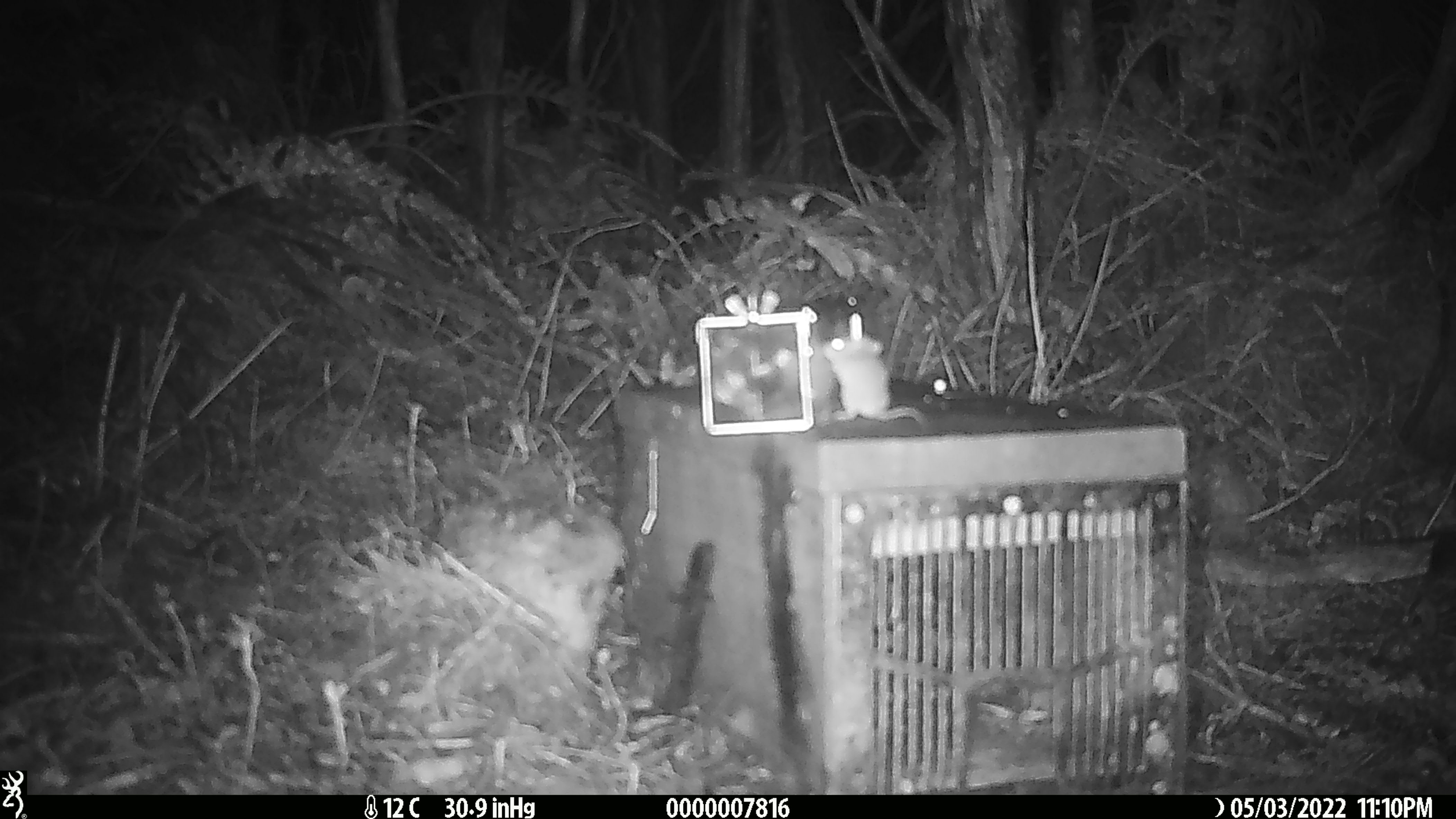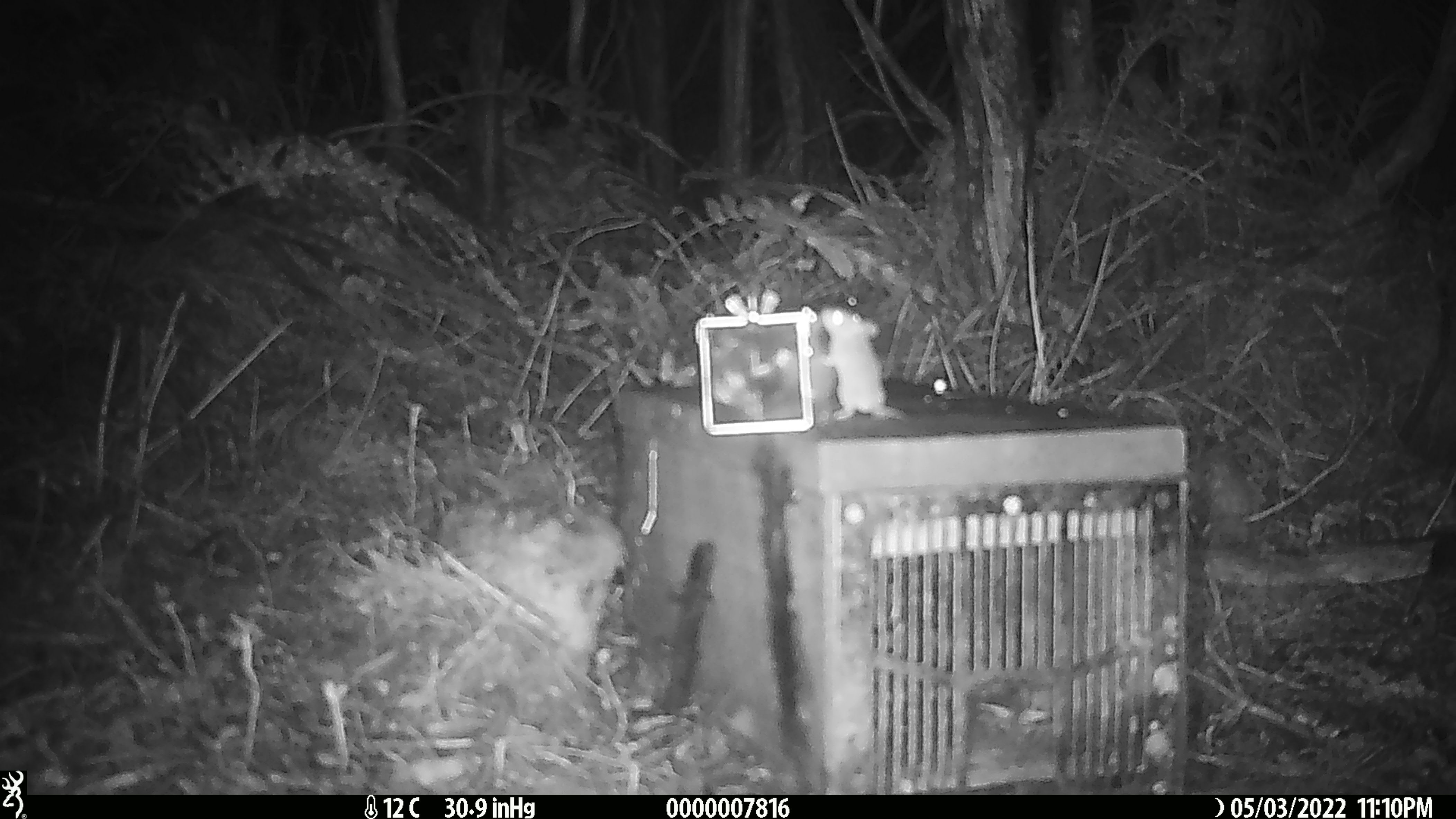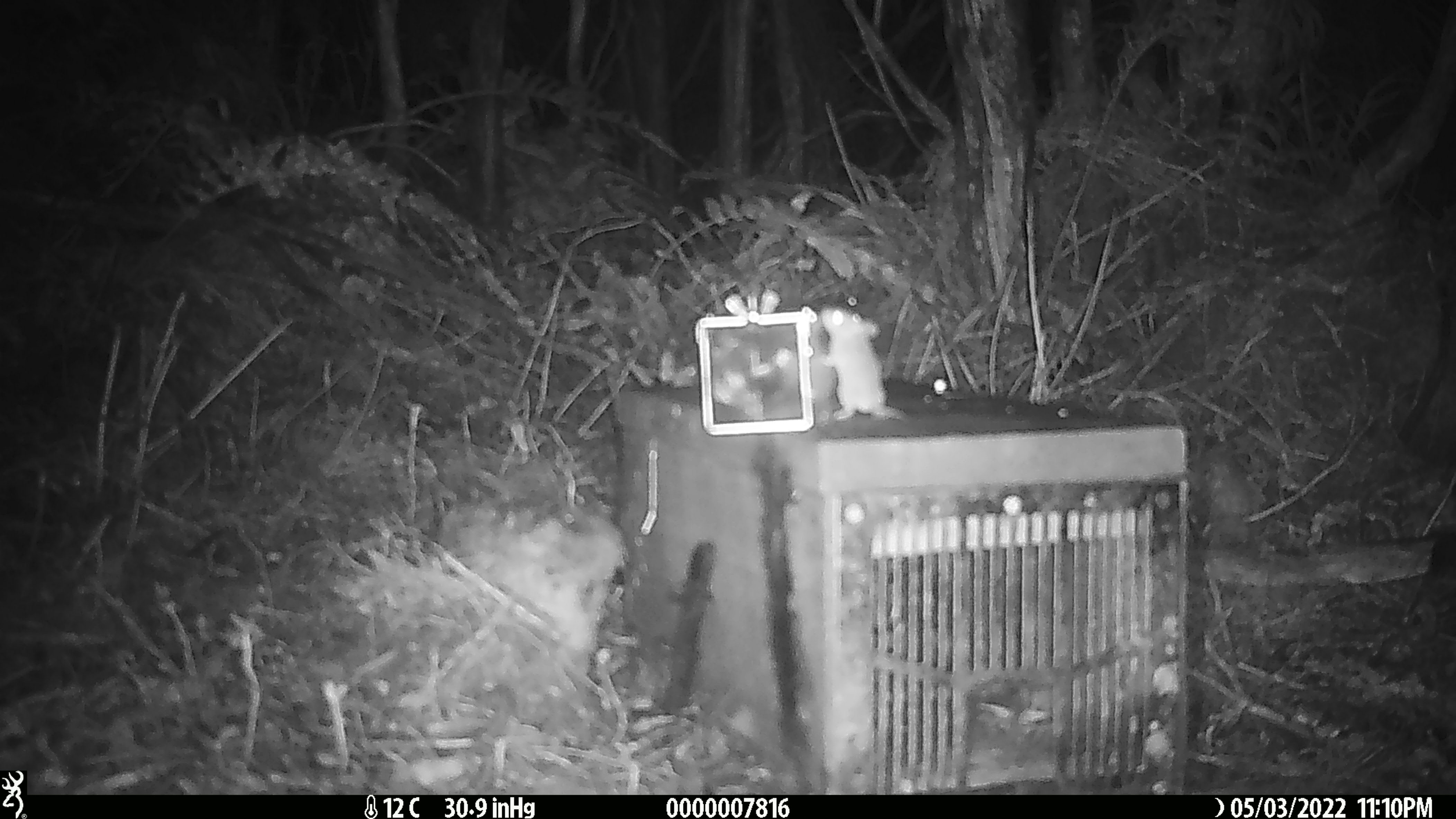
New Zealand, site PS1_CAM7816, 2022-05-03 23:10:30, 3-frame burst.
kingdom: Animalia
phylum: Chordata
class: Mammalia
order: Rodentia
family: Muridae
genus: Mus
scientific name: Mus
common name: mouse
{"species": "mouse (Mus)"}